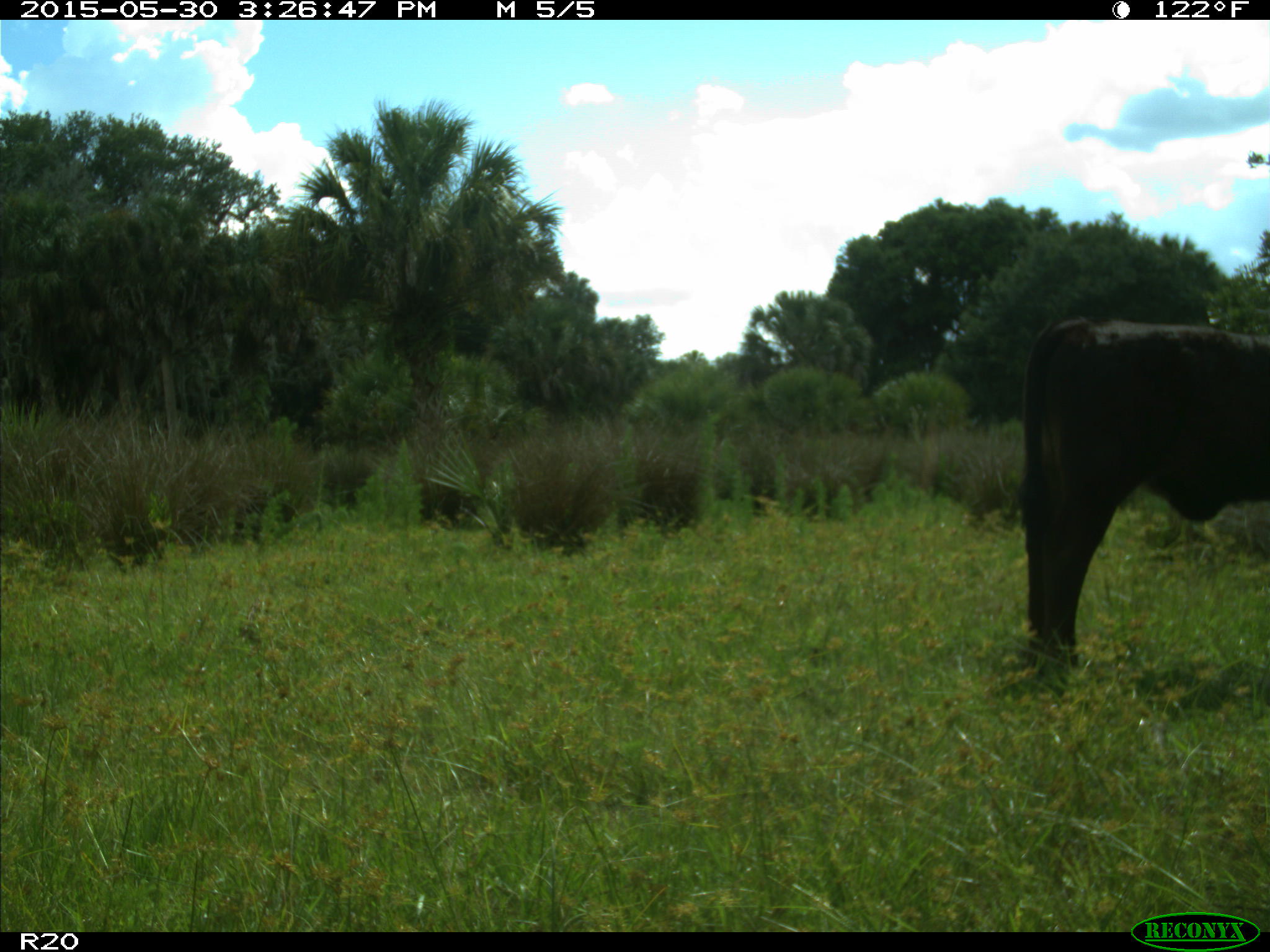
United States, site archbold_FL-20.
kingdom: Animalia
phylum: Chordata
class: Mammalia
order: Artiodactyla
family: Bovidae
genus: Bos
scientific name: Bos taurus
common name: domestic cow